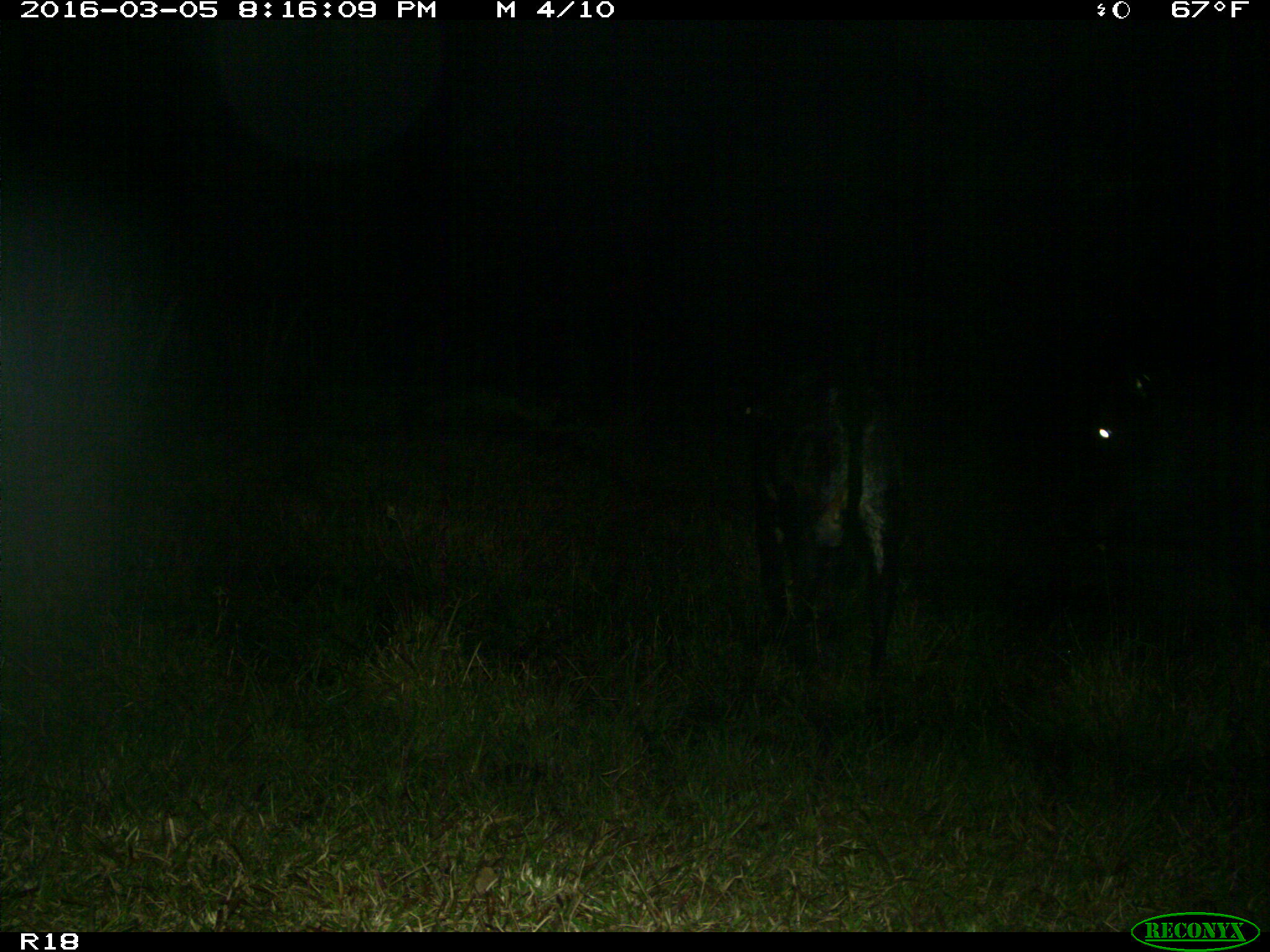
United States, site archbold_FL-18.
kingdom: Animalia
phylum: Chordata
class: Mammalia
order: Artiodactyla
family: Bovidae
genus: Bos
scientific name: Bos taurus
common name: domestic cow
Bos taurus (domestic cow).